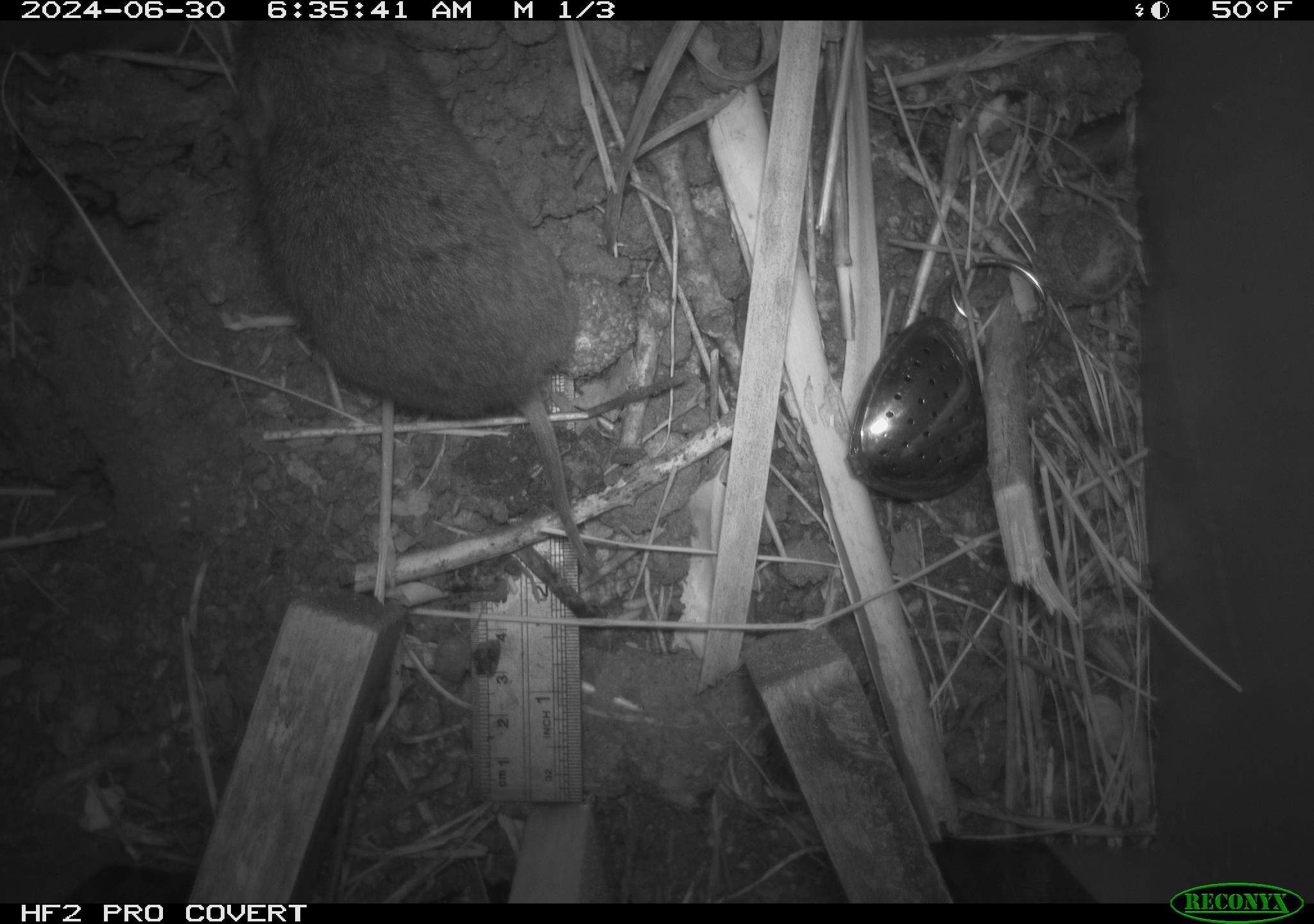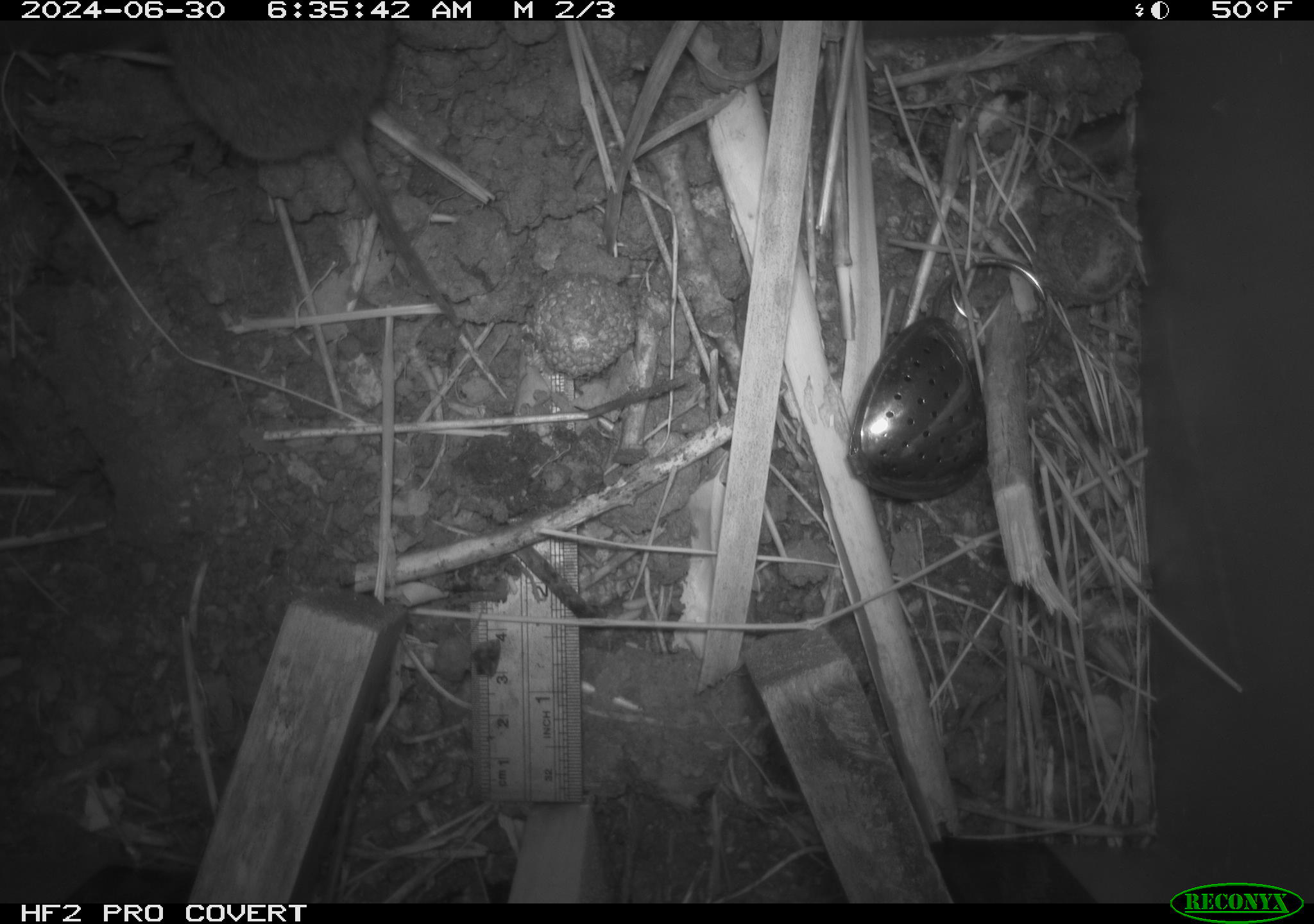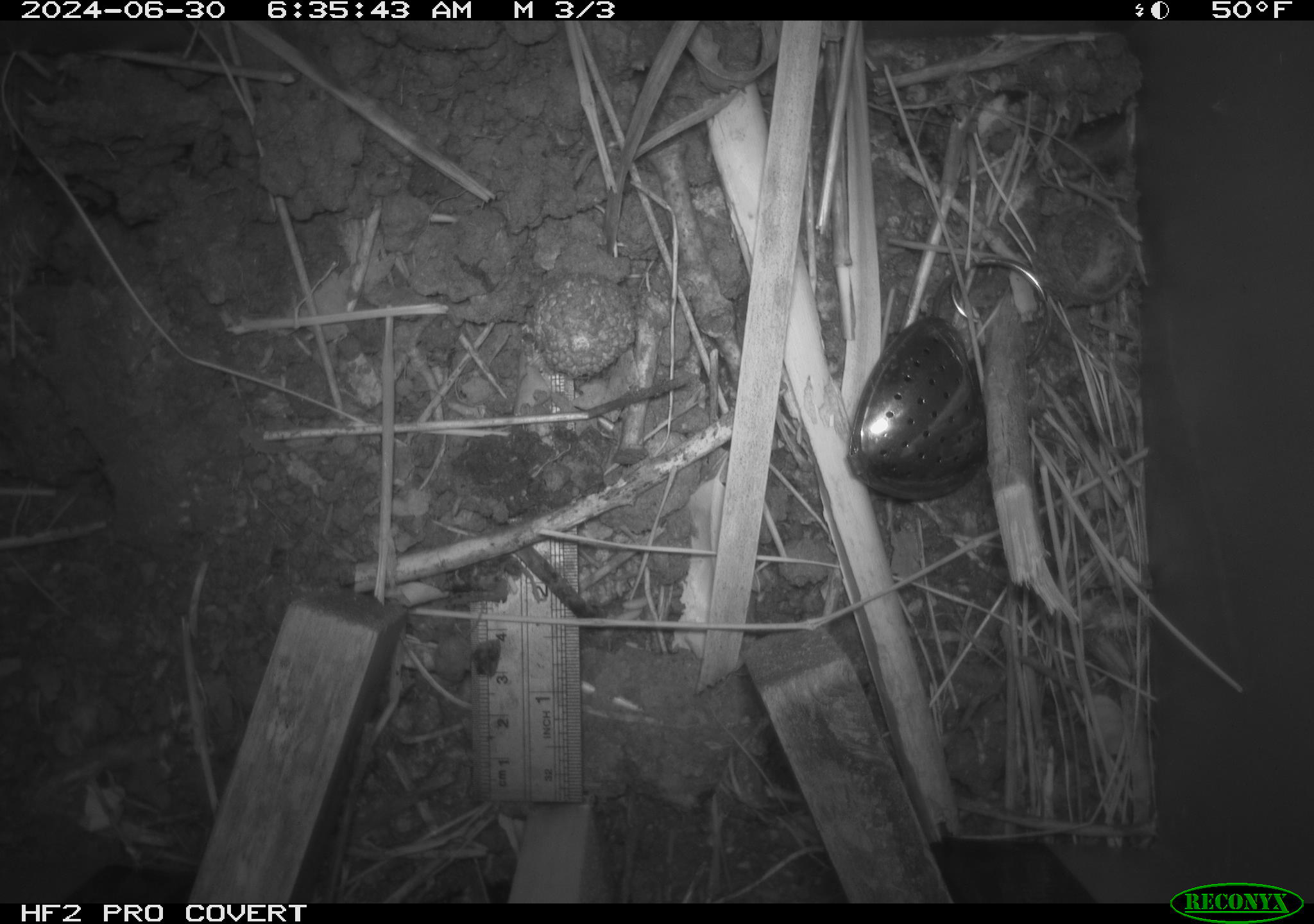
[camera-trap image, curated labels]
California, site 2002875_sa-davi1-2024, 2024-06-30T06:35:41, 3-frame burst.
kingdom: Animalia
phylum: Chordata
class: Mammalia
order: Rodentia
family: Cricetidae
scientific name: Arvicolinae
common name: voles, lemmings, and muskrats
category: arvicolinae subfamily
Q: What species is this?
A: Arvicolinae subfamily (voles, lemmings, and muskrats) (Arvicolinae).